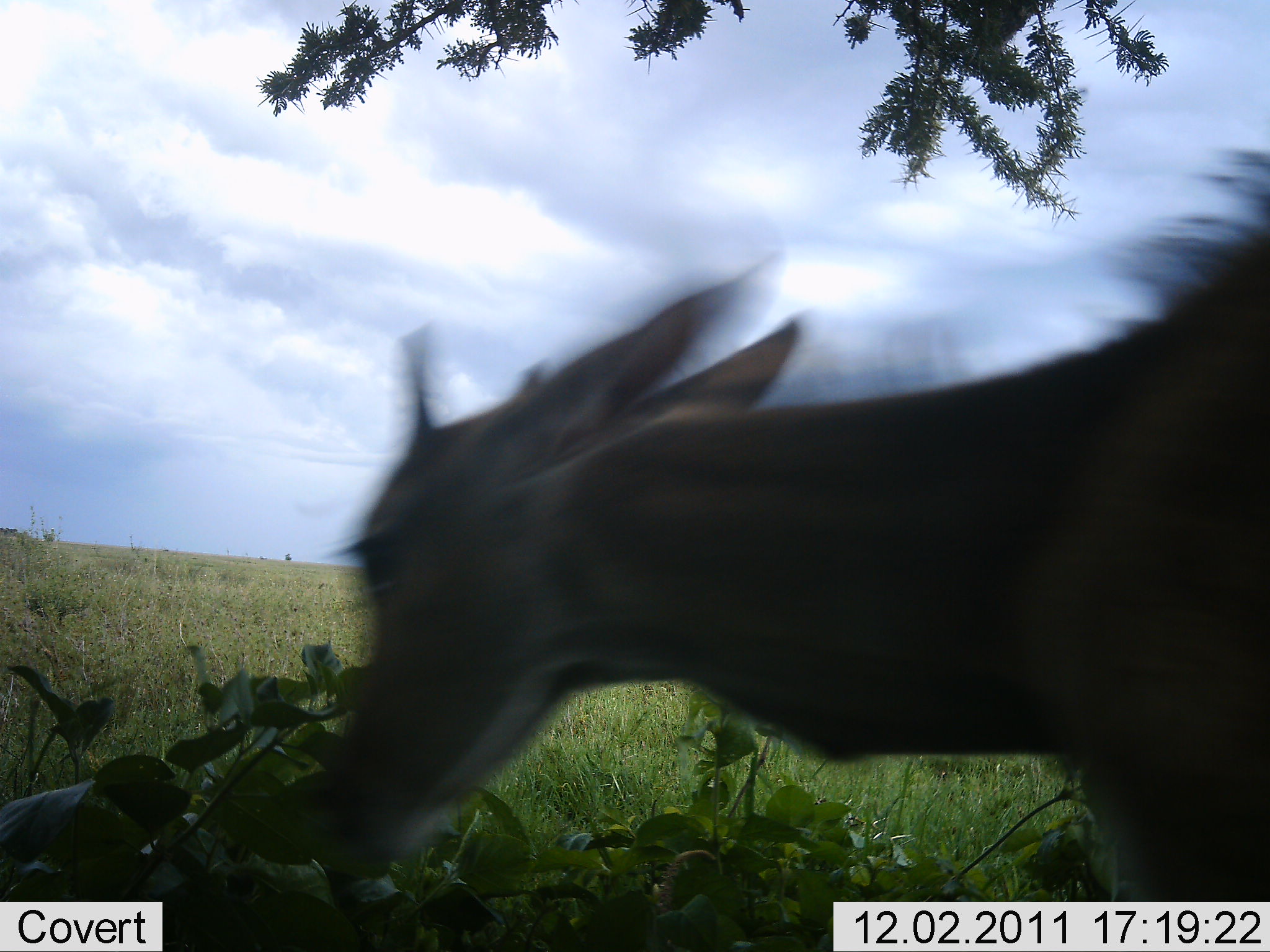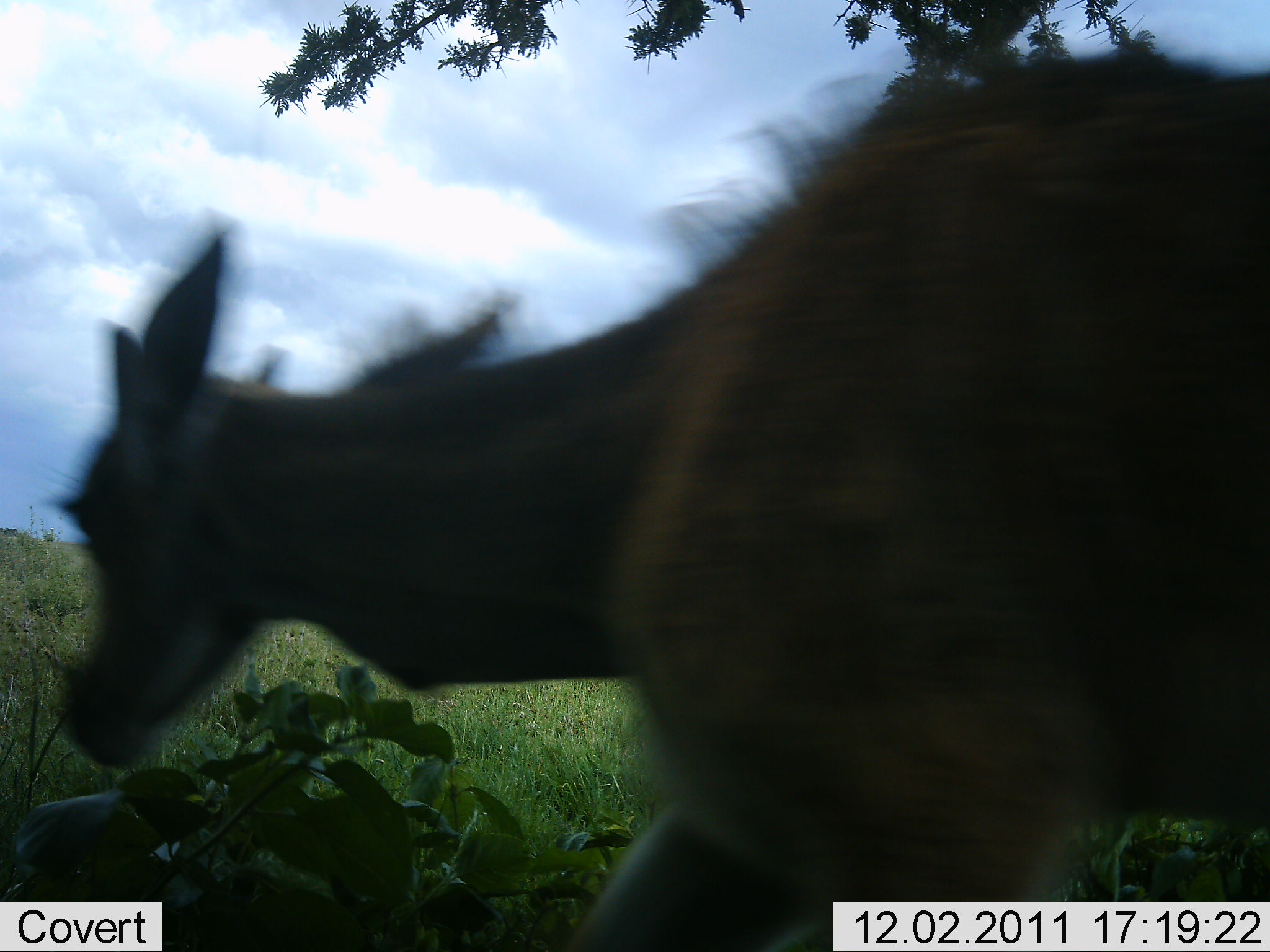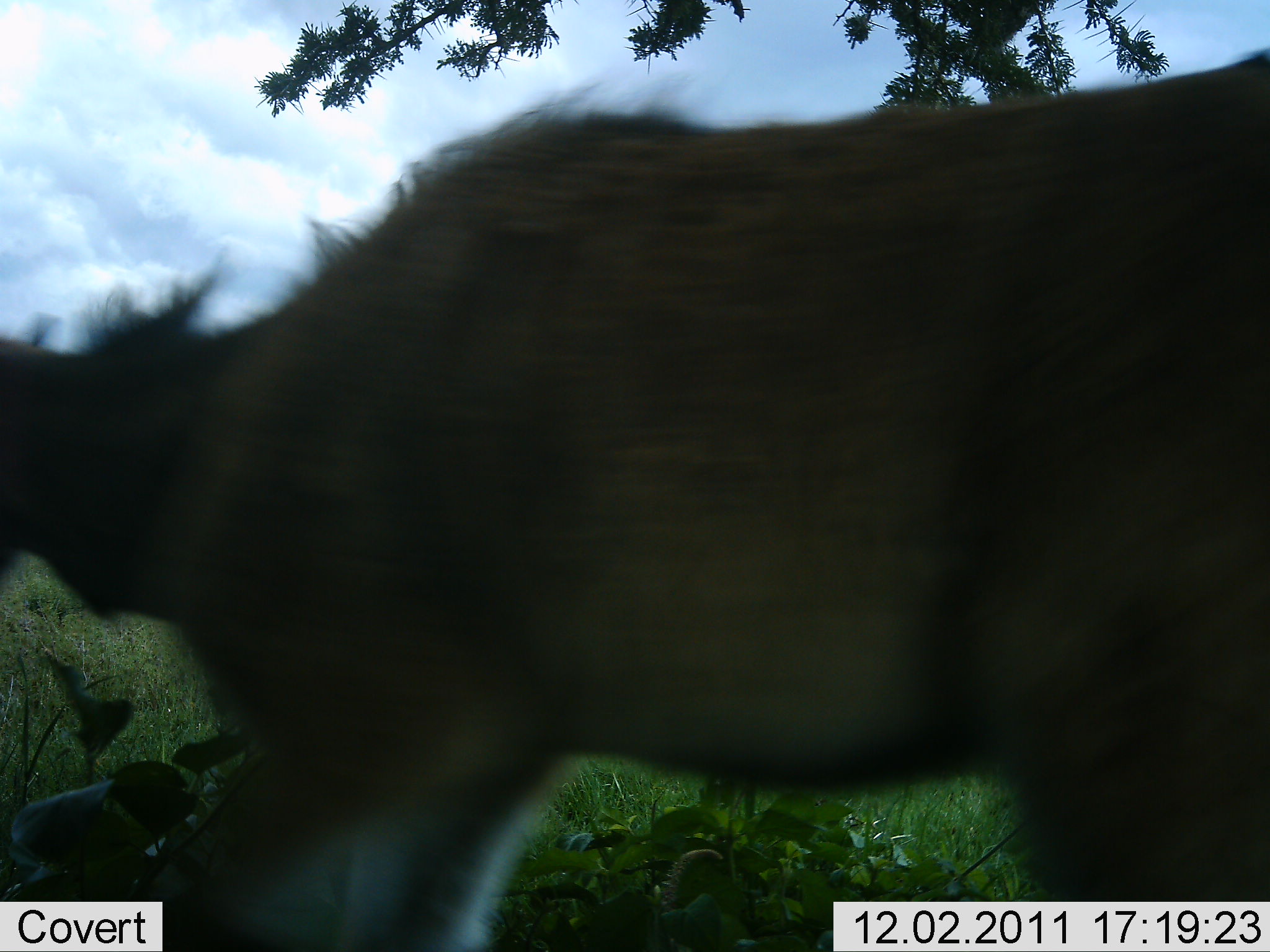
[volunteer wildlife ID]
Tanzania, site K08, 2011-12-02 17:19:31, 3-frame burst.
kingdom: Animalia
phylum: Chordata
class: Mammalia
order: Artiodactyla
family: Bovidae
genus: Madoqua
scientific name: Madoqua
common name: dikdik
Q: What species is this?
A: Dikdik (Madoqua).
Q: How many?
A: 1.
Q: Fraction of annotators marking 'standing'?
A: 33%.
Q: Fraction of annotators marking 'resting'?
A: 0%.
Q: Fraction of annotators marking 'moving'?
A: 83%.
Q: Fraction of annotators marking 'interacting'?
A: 0%.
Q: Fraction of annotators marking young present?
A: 0%.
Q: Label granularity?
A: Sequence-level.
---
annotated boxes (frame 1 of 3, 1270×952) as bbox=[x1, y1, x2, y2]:
animal: bbox=[319, 151, 1270, 897]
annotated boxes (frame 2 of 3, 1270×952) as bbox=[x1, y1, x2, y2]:
animal: bbox=[54, 49, 1269, 952]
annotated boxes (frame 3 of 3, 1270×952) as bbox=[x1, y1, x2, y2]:
animal: bbox=[1, 46, 1270, 951]